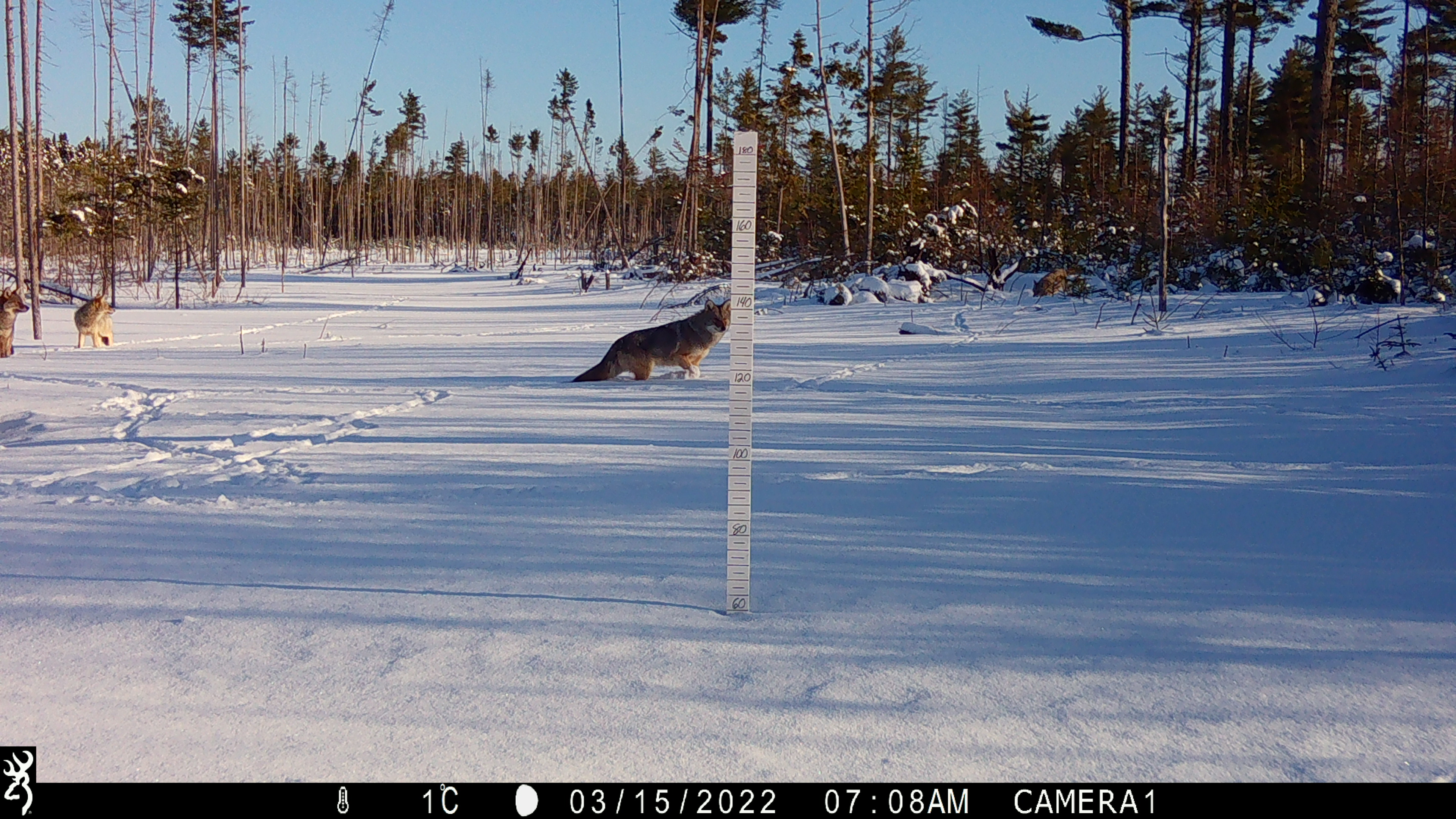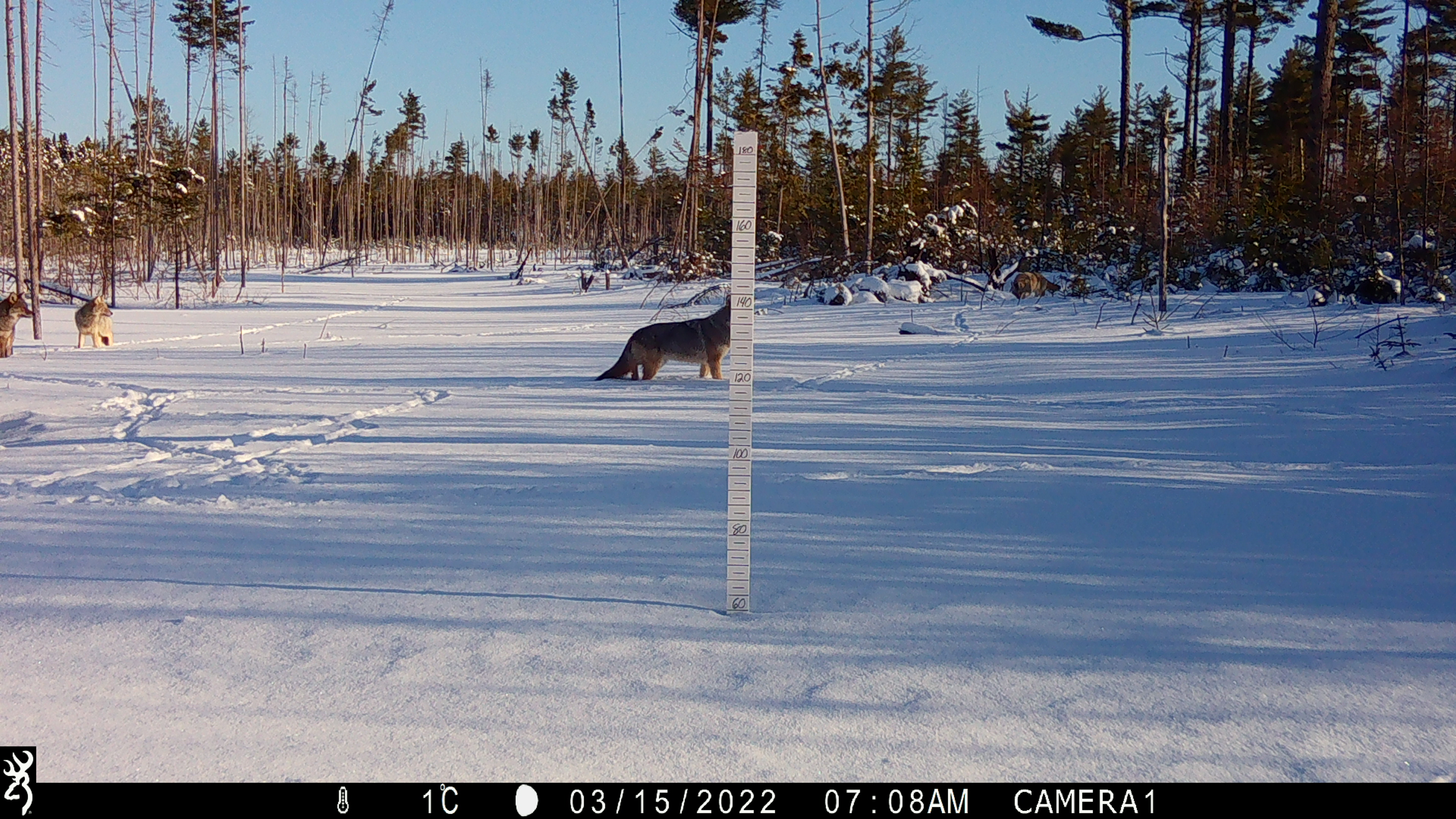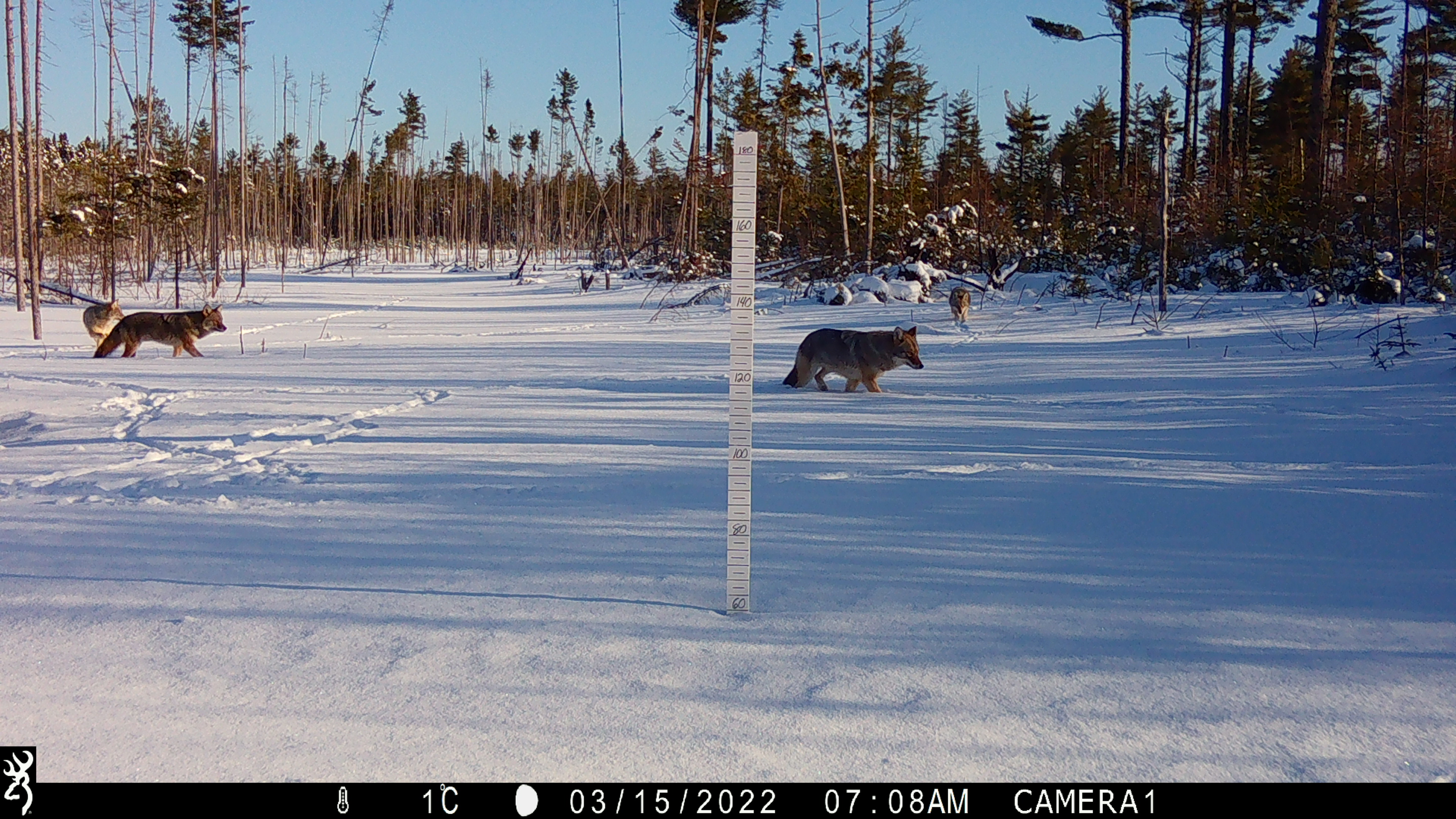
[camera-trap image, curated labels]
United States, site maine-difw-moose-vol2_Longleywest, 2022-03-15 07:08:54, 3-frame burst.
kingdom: Animalia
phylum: Chordata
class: Mammalia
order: Carnivora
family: Canidae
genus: Canis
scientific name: Canis latrans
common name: coyote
Coyote (Canis latrans).